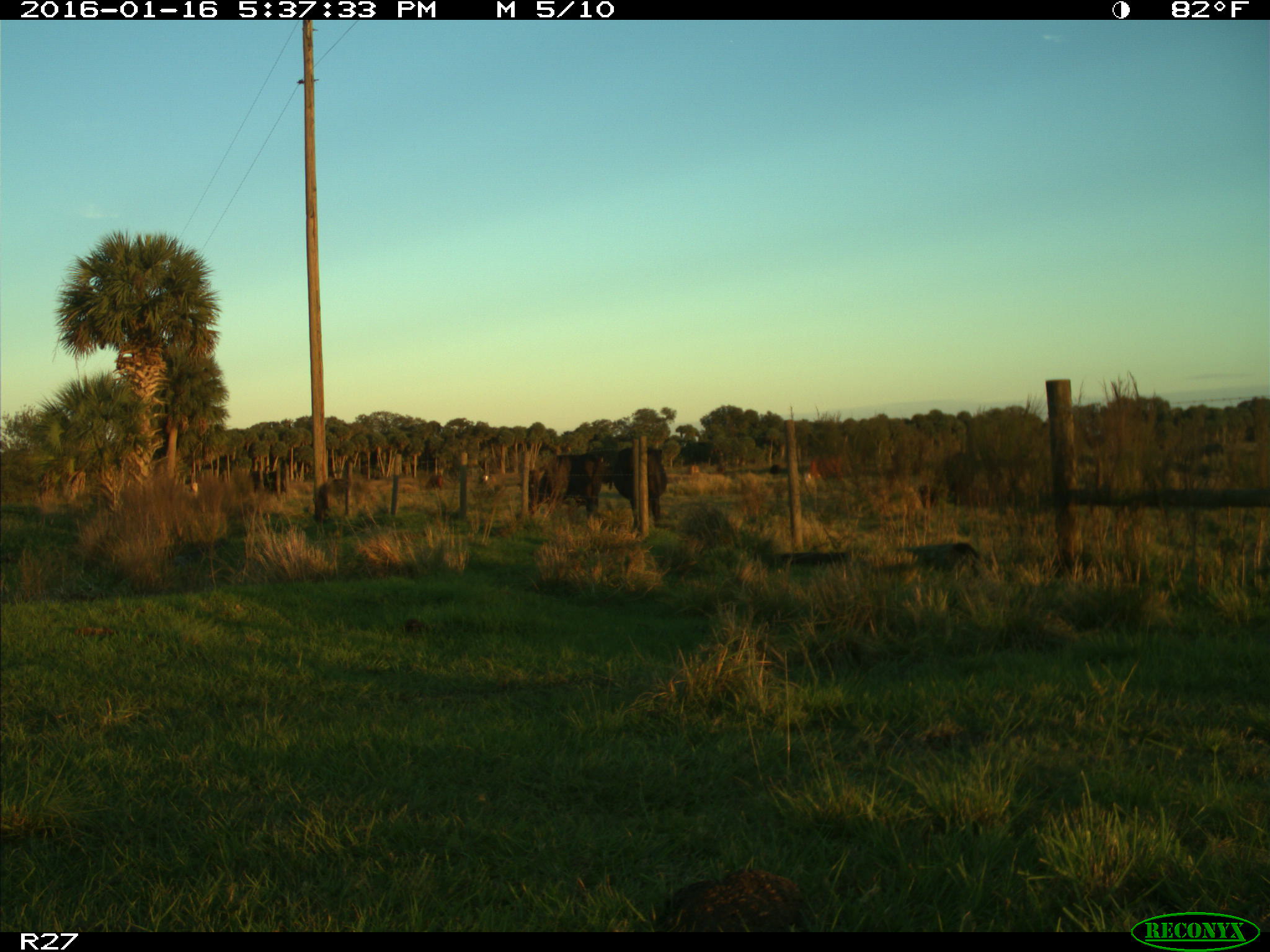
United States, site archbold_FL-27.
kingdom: Animalia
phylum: Chordata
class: Mammalia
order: Artiodactyla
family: Bovidae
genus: Bos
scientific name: Bos taurus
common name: domestic cow